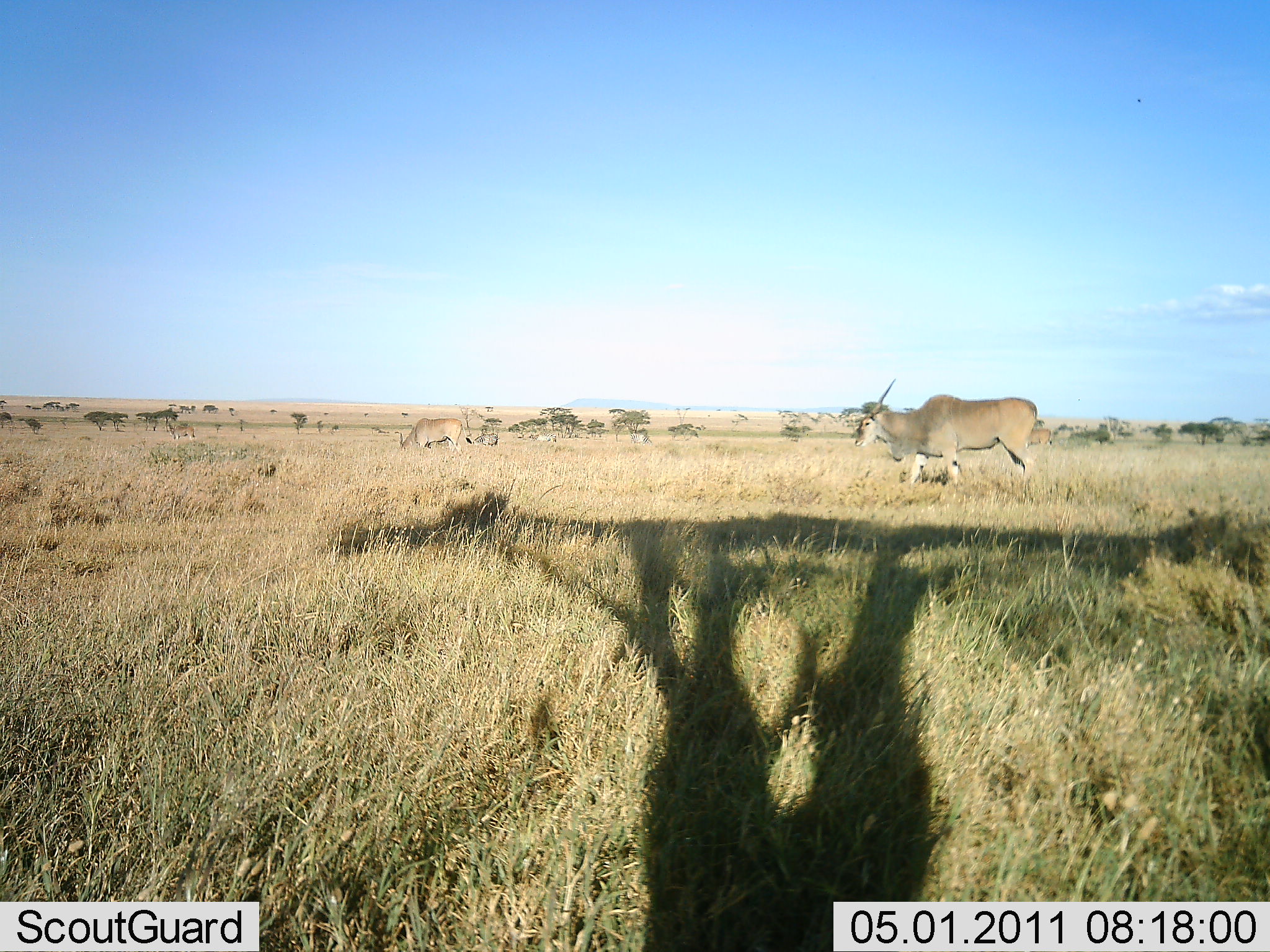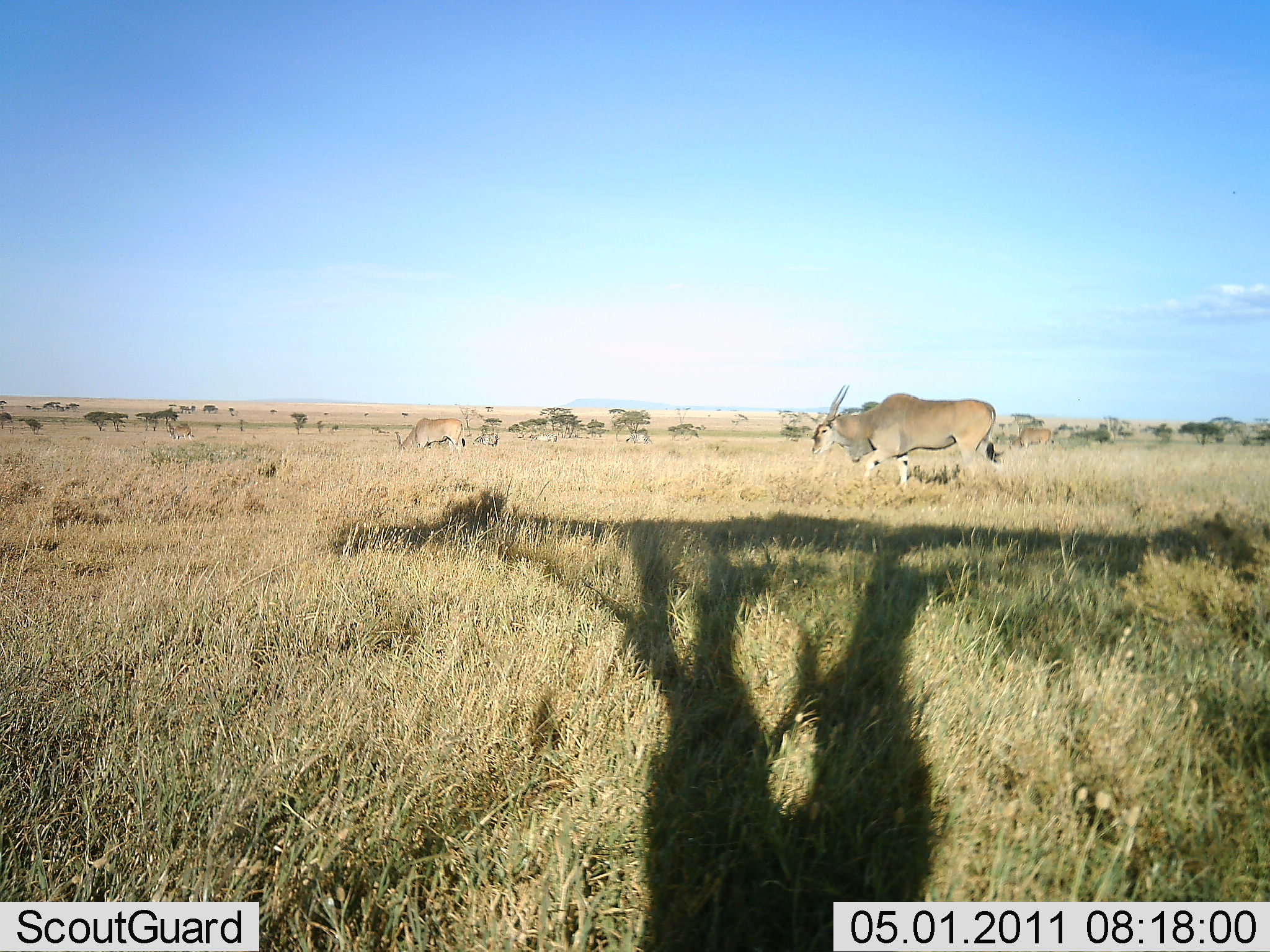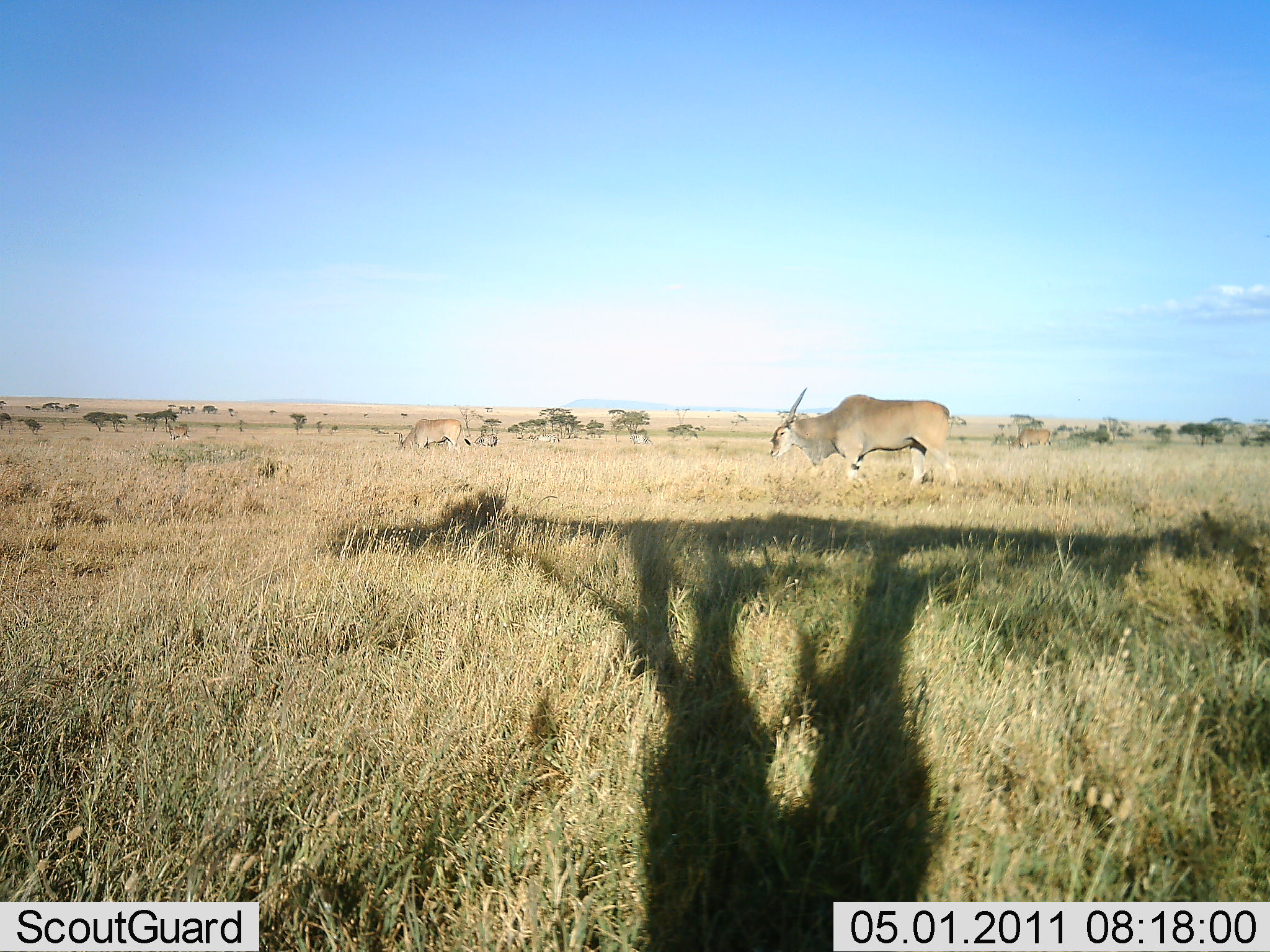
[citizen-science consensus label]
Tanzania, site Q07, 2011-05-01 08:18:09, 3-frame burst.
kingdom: Animalia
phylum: Chordata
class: Mammalia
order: Artiodactyla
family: Bovidae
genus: Tragelaphus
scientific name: Tragelaphus oryx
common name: eland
Eland (Tragelaphus oryx), count 2. Behavior (volunteer vote fractions): standing 8%, resting 0%, moving 67%, interacting 0%. Young present (vote fraction): 0%. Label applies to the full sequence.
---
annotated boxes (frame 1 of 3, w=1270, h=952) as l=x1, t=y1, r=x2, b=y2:
animal: l=854, t=378, r=1039, b=491; l=399, t=418, r=473, b=457; l=1027, t=429, r=1053, b=446; l=169, t=426, r=195, b=441; l=472, t=433, r=499, b=446; l=629, t=433, r=653, b=445; l=533, t=432, r=558, b=442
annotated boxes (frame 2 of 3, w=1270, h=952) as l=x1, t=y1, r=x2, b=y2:
animal: l=811, t=385, r=997, b=494; l=397, t=417, r=467, b=454; l=1008, t=427, r=1052, b=449; l=168, t=426, r=196, b=442; l=626, t=432, r=655, b=445; l=472, t=434, r=500, b=447; l=530, t=432, r=558, b=442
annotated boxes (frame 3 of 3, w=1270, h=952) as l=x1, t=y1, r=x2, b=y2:
animal: l=769, t=387, r=961, b=488; l=399, t=419, r=472, b=454; l=1013, t=428, r=1052, b=450; l=168, t=426, r=191, b=442; l=473, t=434, r=499, b=448; l=628, t=432, r=653, b=446; l=532, t=435, r=560, b=444